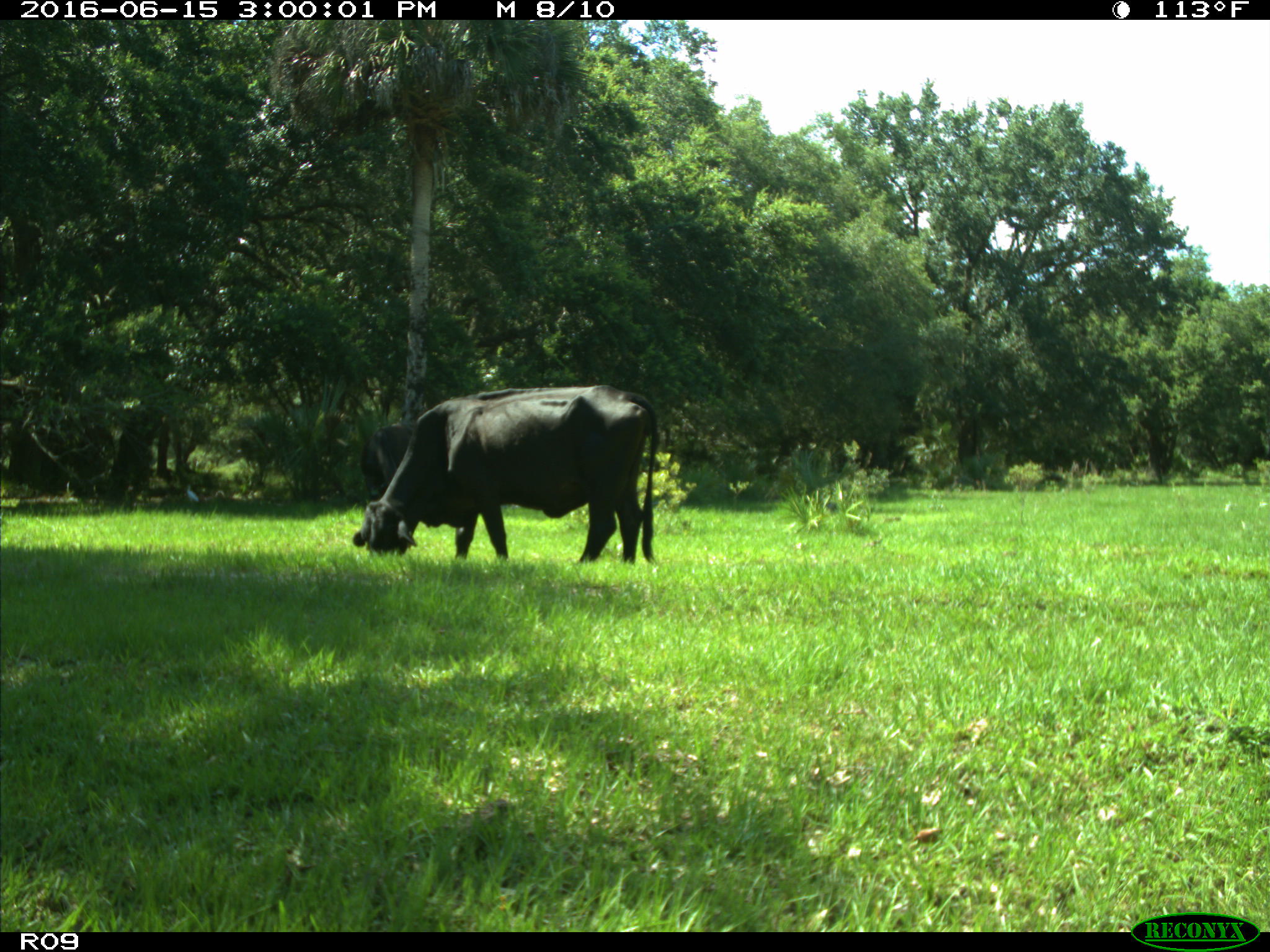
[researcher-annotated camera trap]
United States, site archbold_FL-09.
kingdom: Animalia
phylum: Chordata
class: Mammalia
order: Artiodactyla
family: Bovidae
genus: Bos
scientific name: Bos taurus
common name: domestic cow